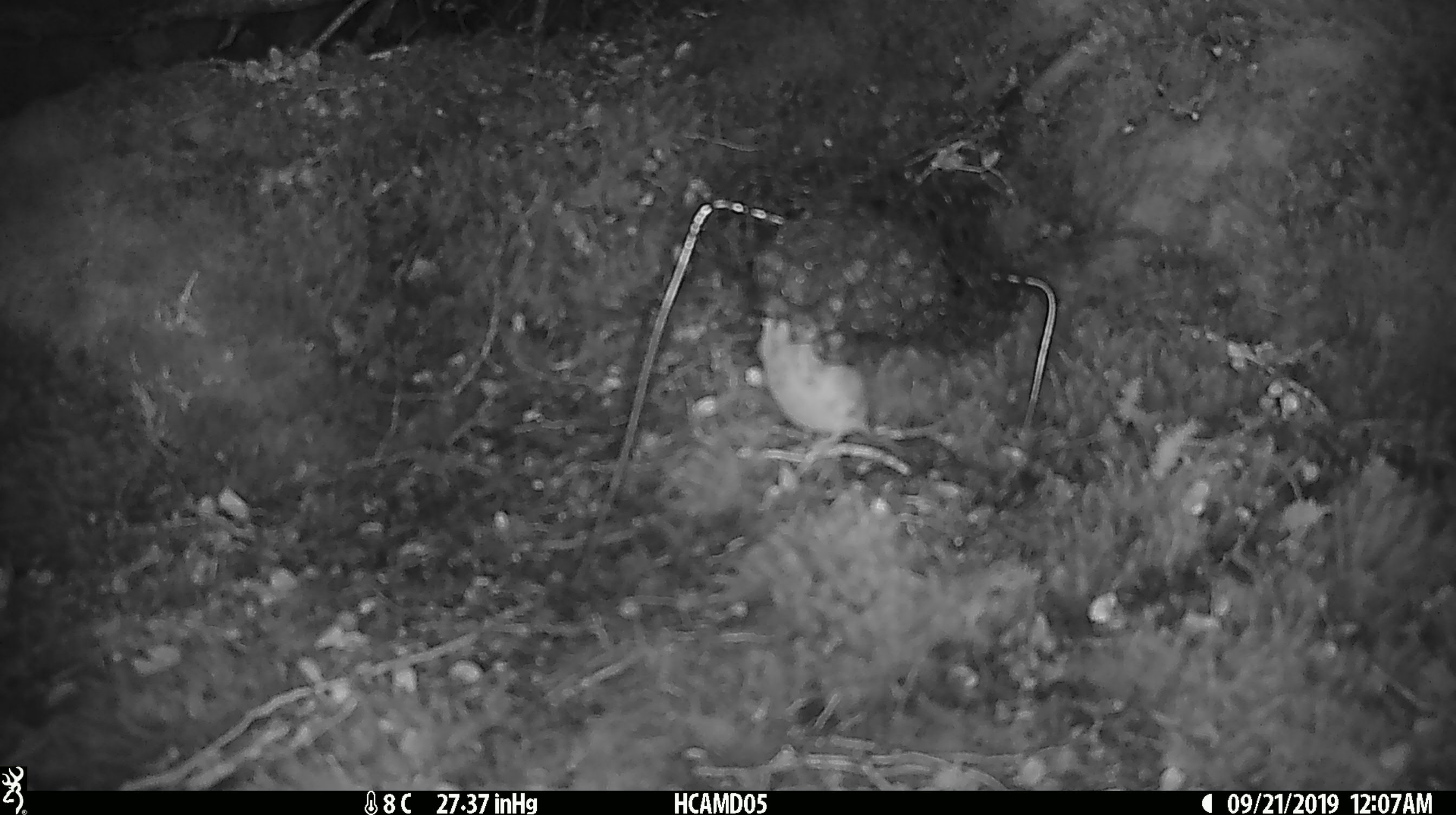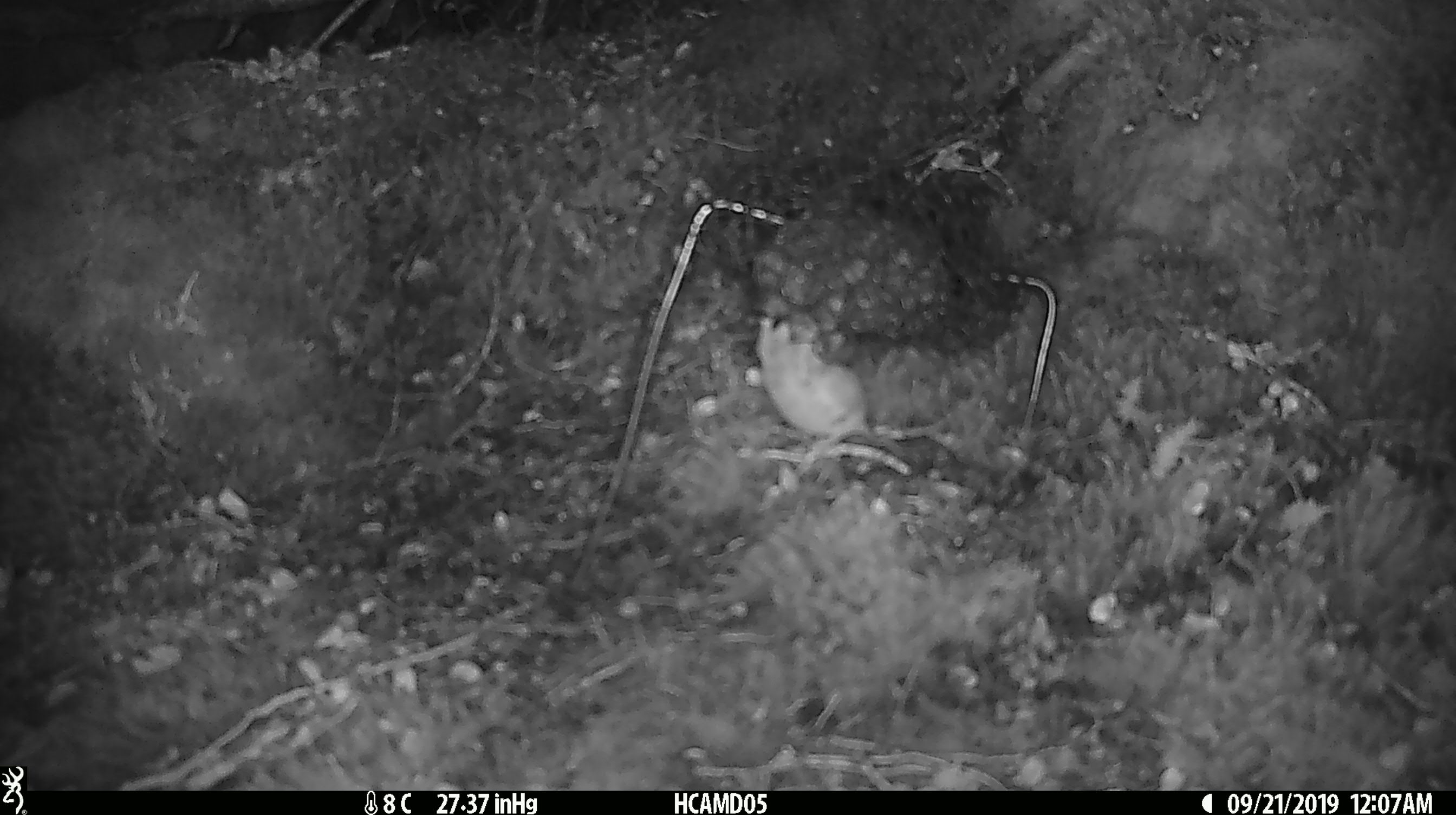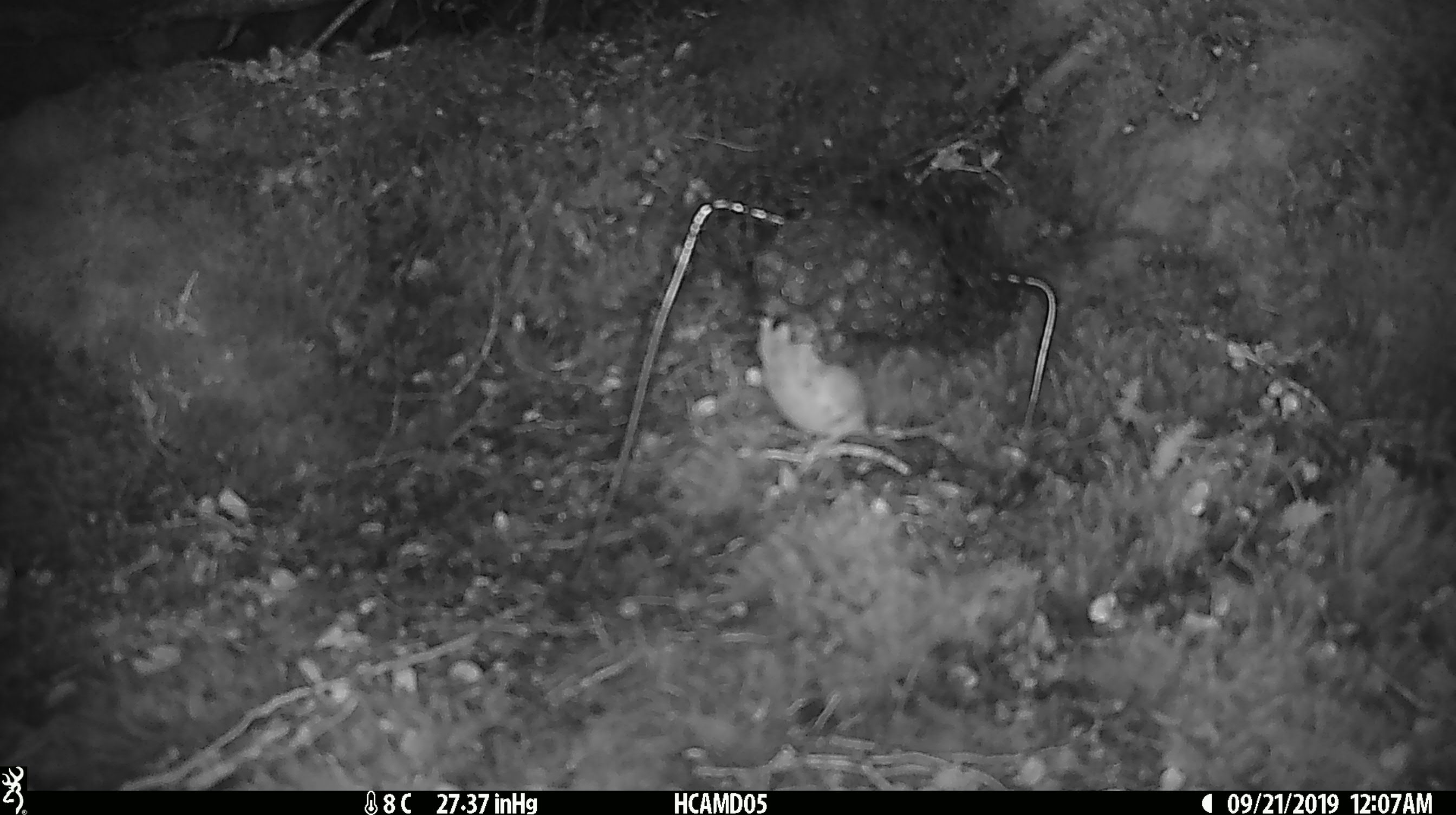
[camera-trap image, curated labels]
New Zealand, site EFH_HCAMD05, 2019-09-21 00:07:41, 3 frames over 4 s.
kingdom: Animalia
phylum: Chordata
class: Mammalia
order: Rodentia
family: Muridae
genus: Mus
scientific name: Mus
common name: mouse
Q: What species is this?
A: Mouse (Mus).